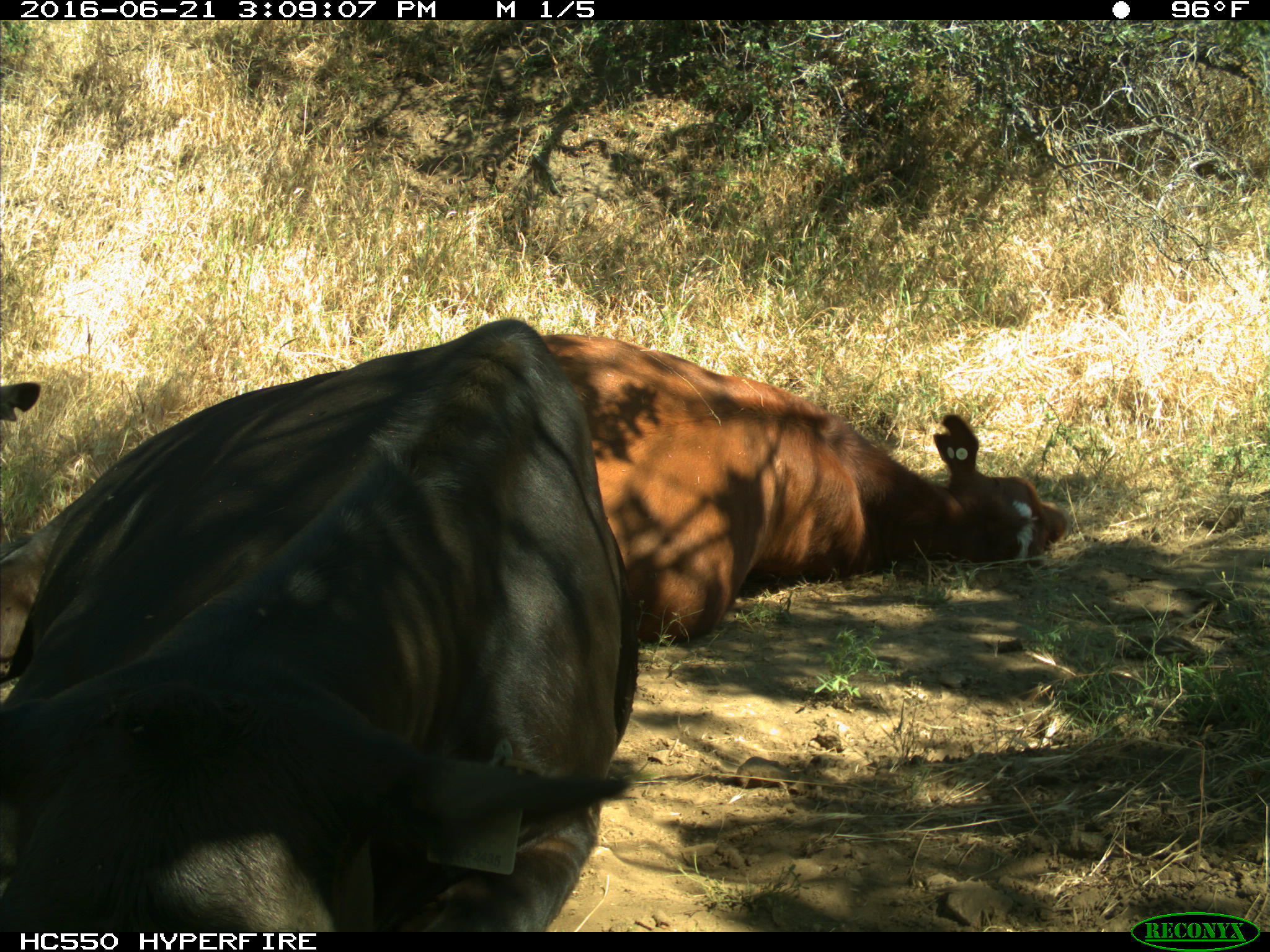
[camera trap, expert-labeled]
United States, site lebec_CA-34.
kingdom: Animalia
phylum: Chordata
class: Mammalia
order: Artiodactyla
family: Bovidae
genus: Bos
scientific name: Bos taurus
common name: domestic cow